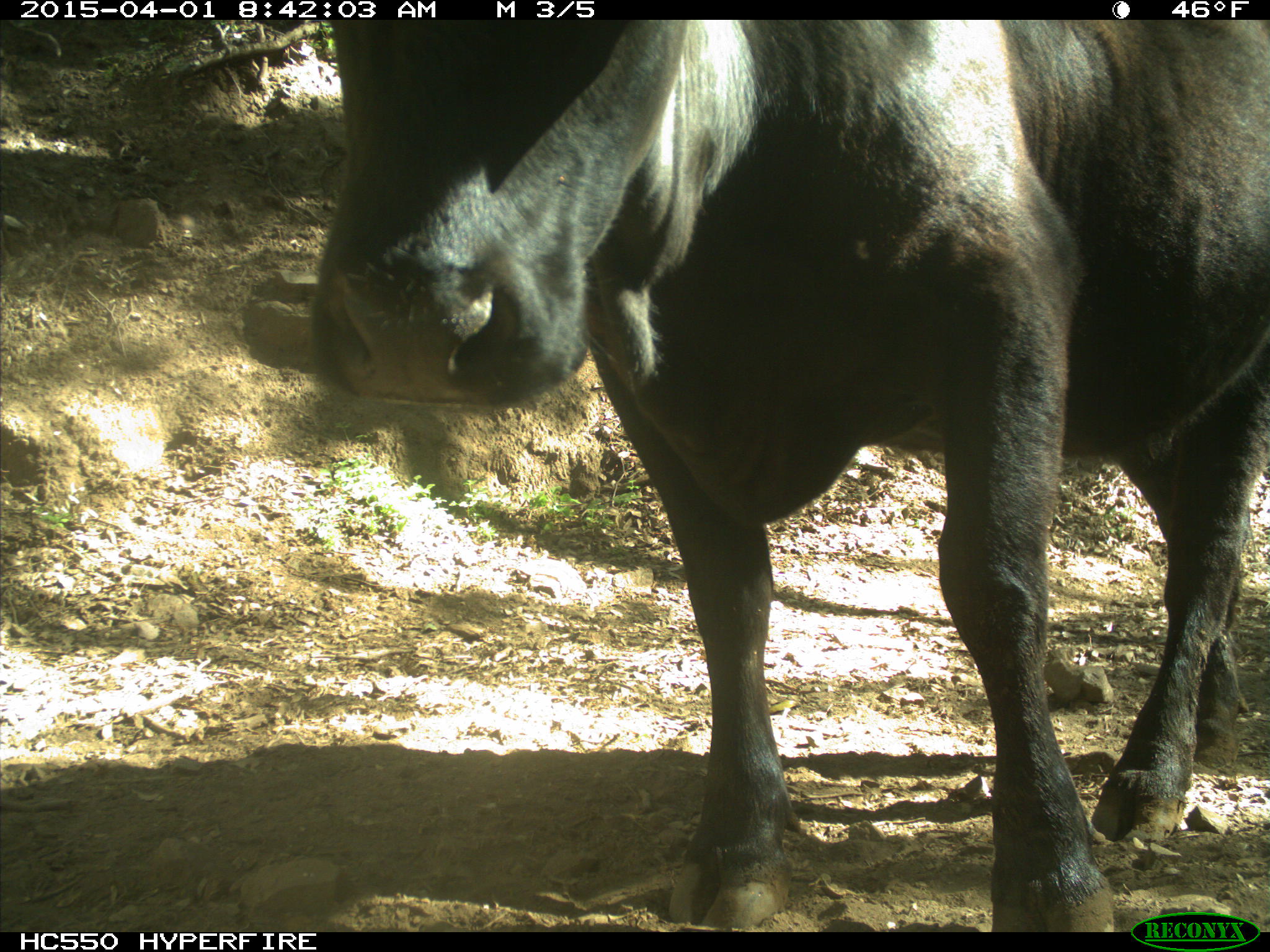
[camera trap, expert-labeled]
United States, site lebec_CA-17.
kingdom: Animalia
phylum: Chordata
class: Mammalia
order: Artiodactyla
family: Bovidae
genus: Bos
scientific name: Bos taurus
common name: domestic cow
Bos taurus (domestic cow).